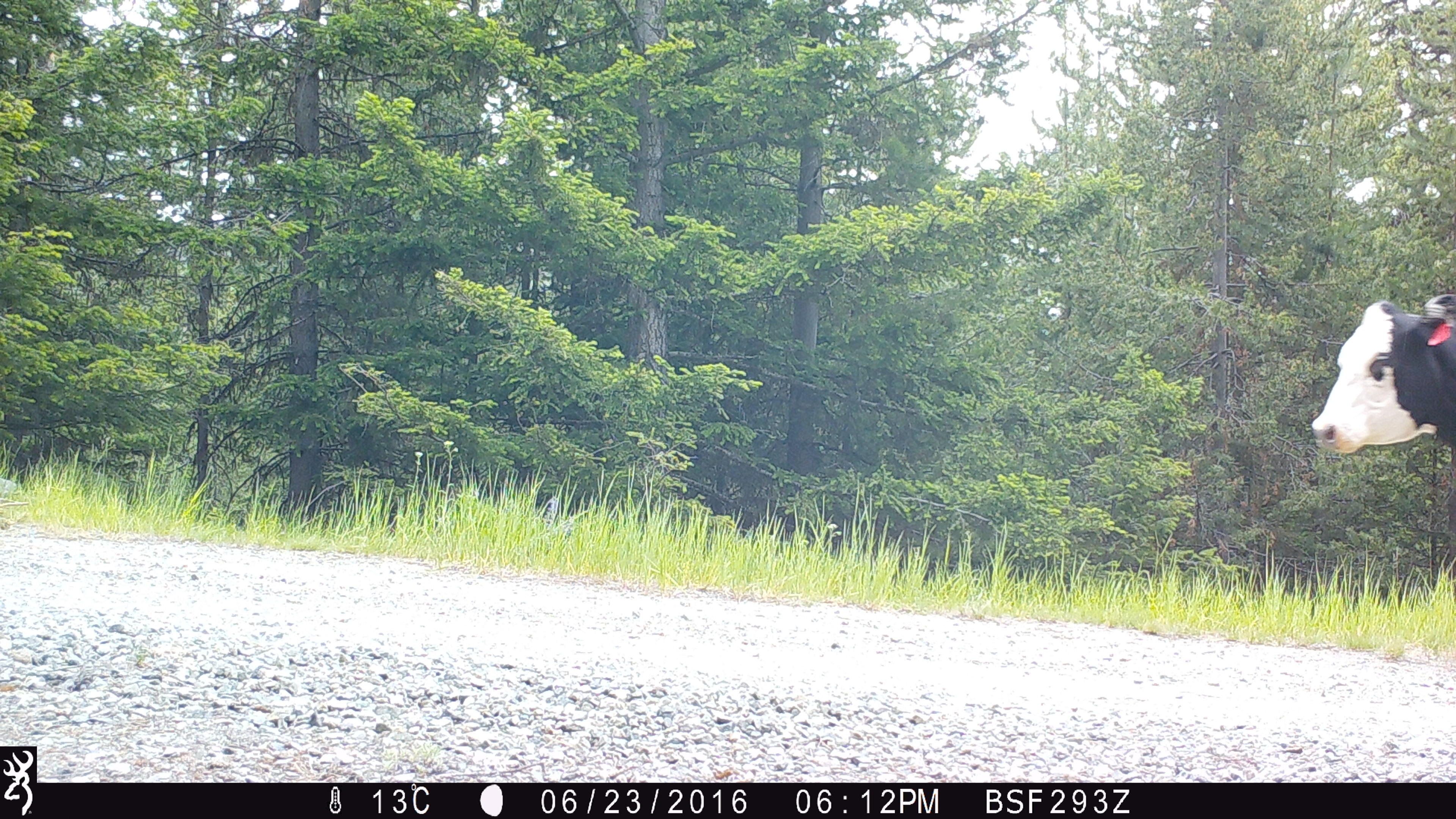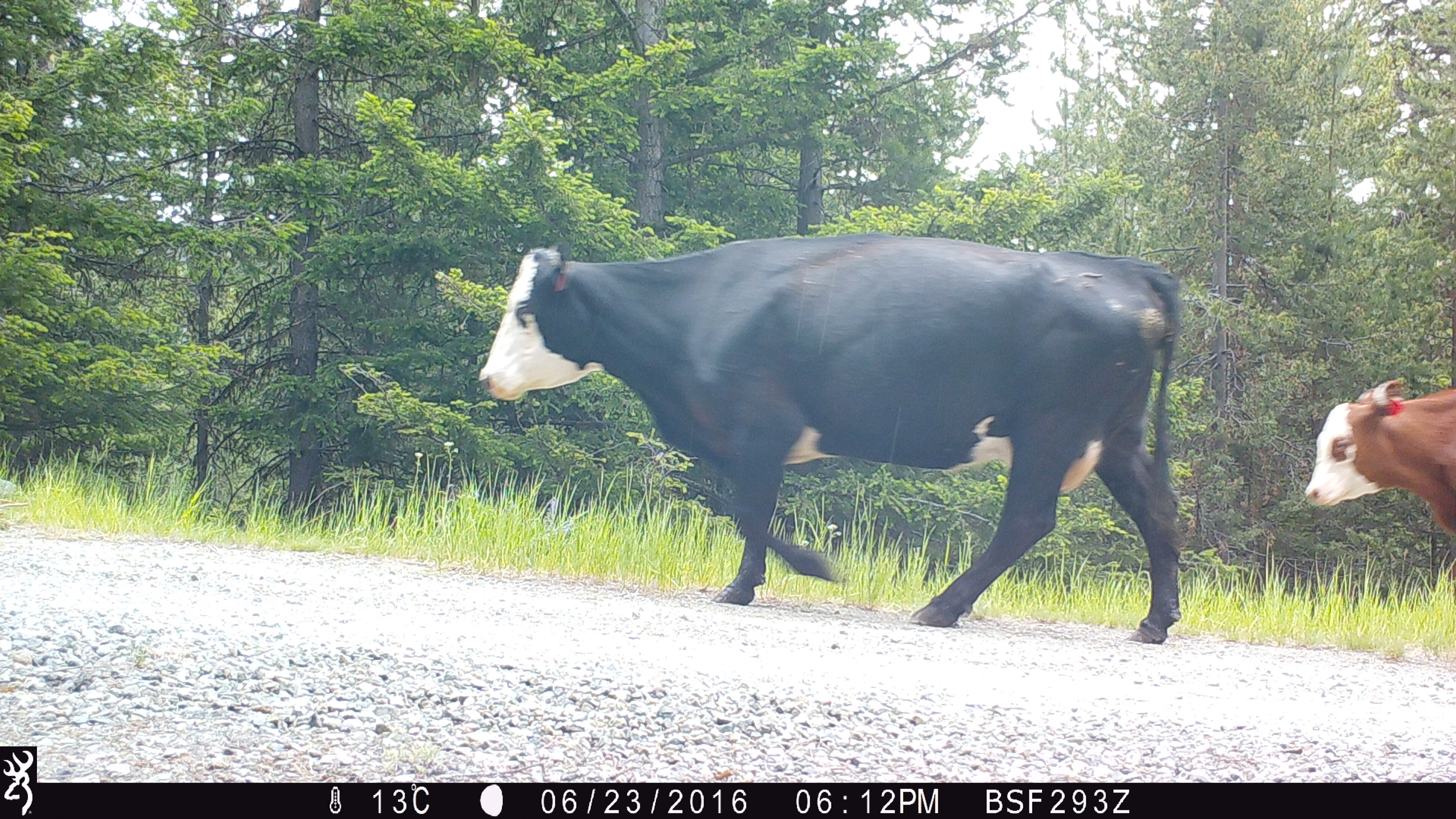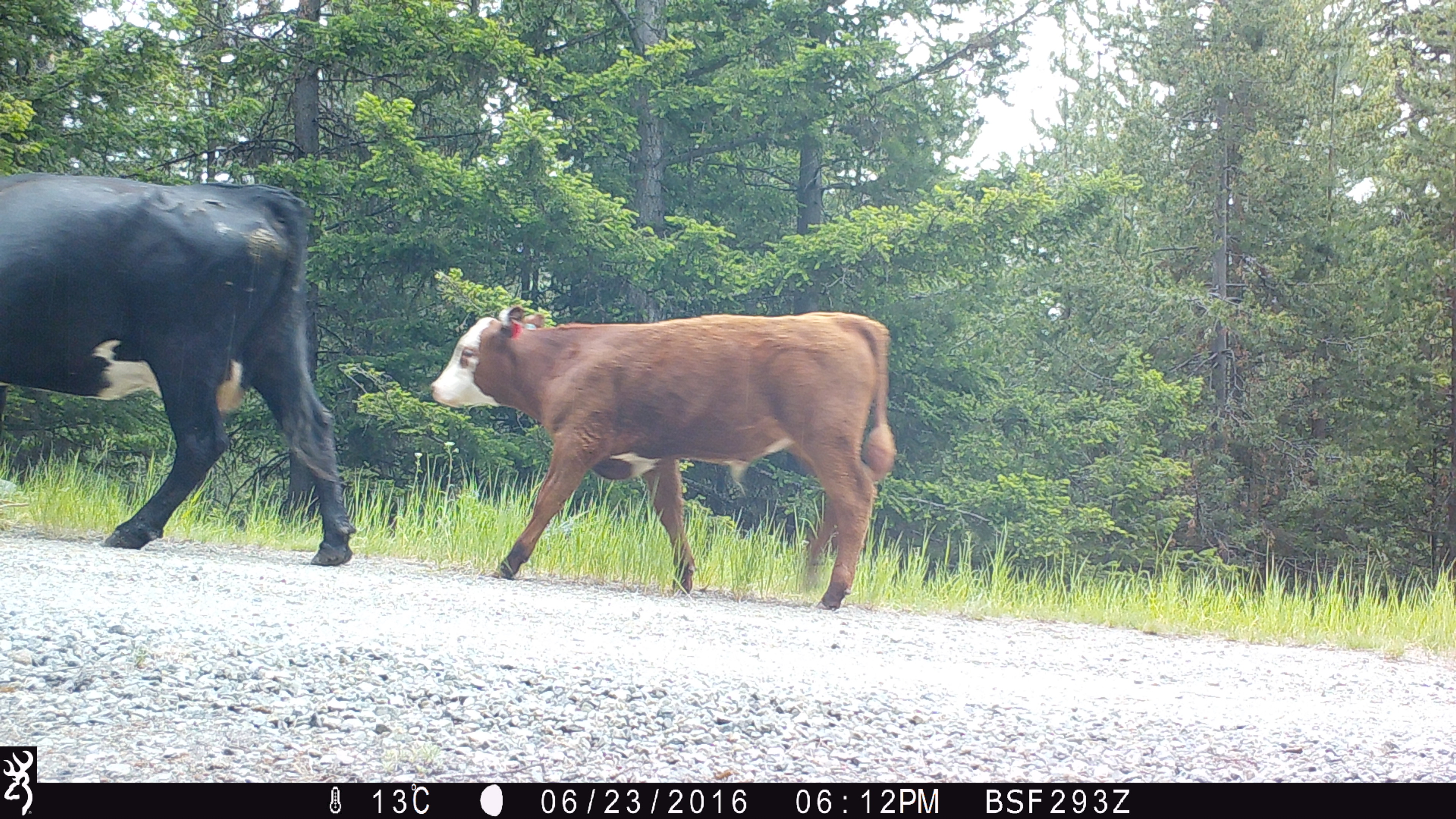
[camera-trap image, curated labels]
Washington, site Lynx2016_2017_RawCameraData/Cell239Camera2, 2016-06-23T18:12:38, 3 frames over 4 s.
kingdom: Animalia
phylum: Chordata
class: Mammalia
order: Artiodactyla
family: Bovidae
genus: Bos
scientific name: Bos taurus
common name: domestic cattle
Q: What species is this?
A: Domestic cattle (Bos taurus).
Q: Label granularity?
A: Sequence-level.